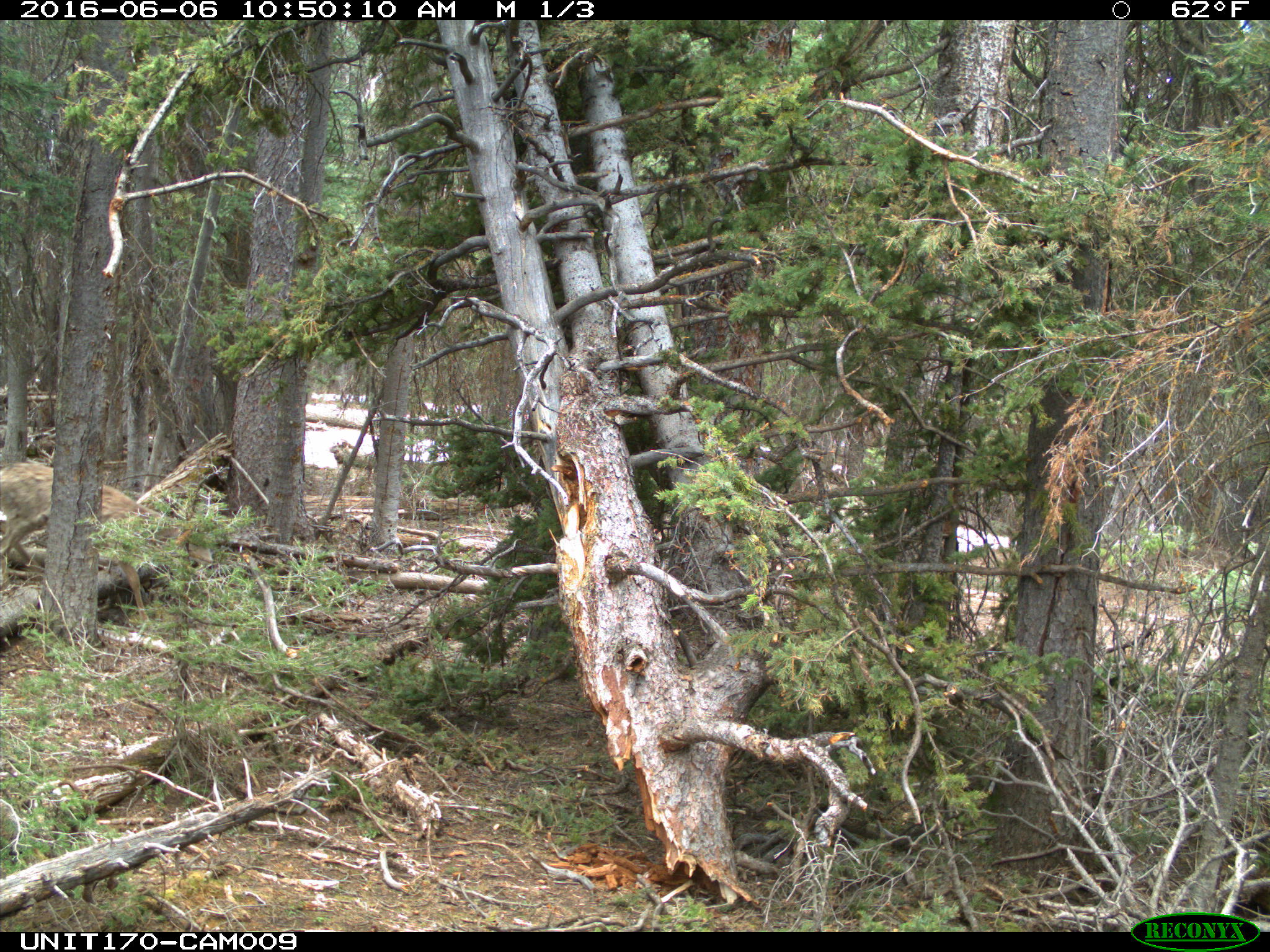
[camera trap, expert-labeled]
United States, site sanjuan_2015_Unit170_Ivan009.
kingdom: Animalia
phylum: Chordata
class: Mammalia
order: Artiodactyla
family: Cervidae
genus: Odocoileus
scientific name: Odocoileus hemionus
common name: mule deer